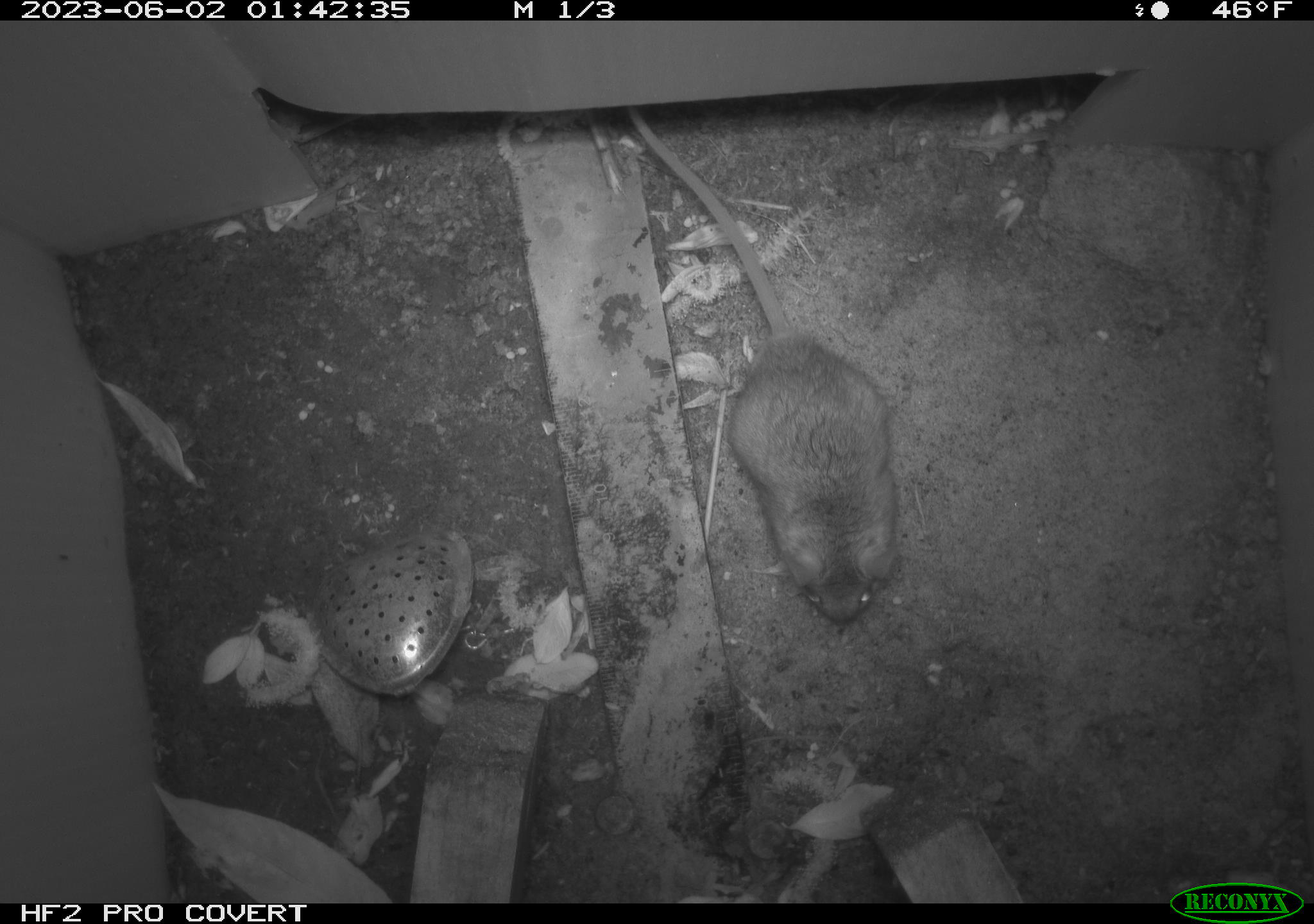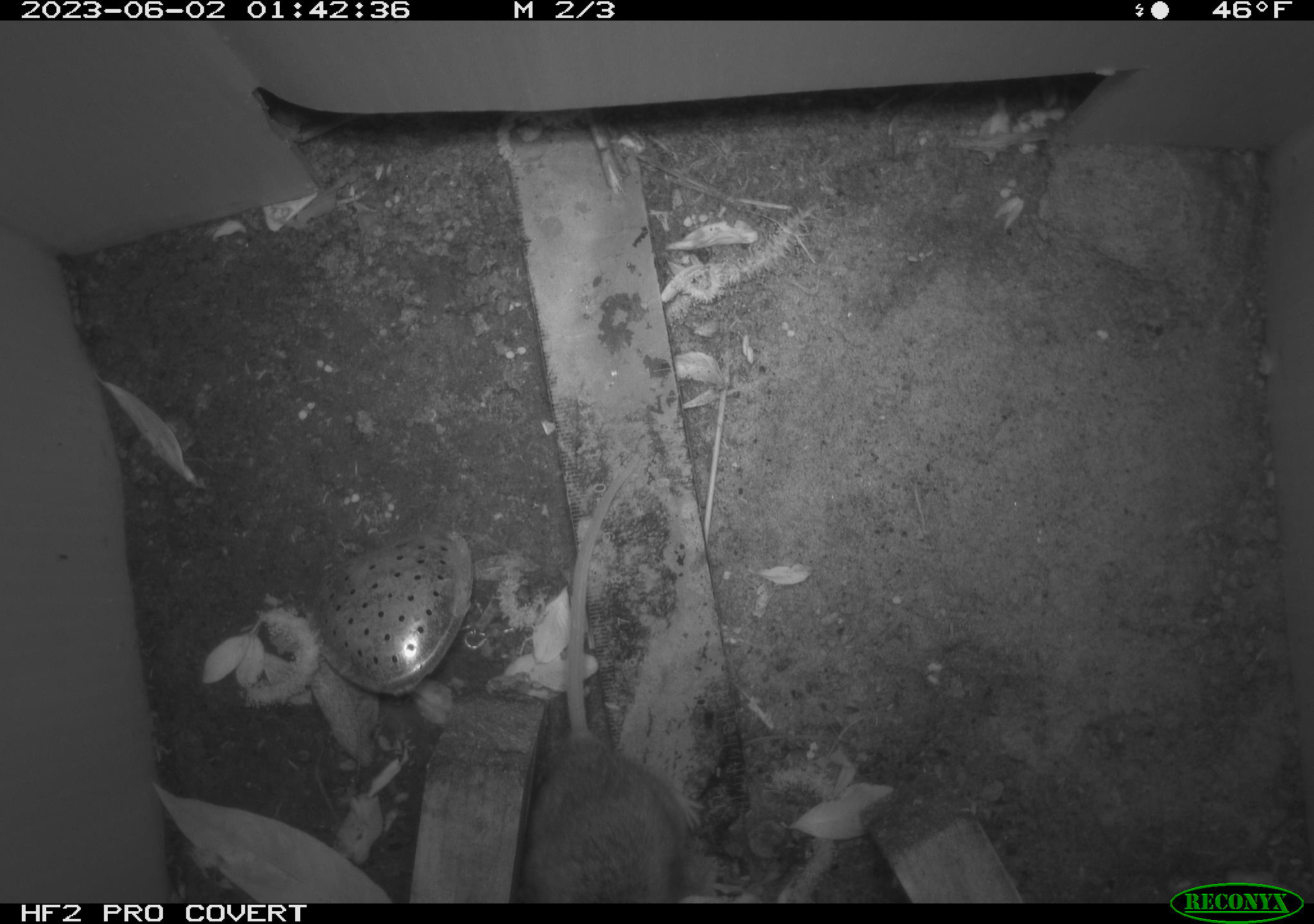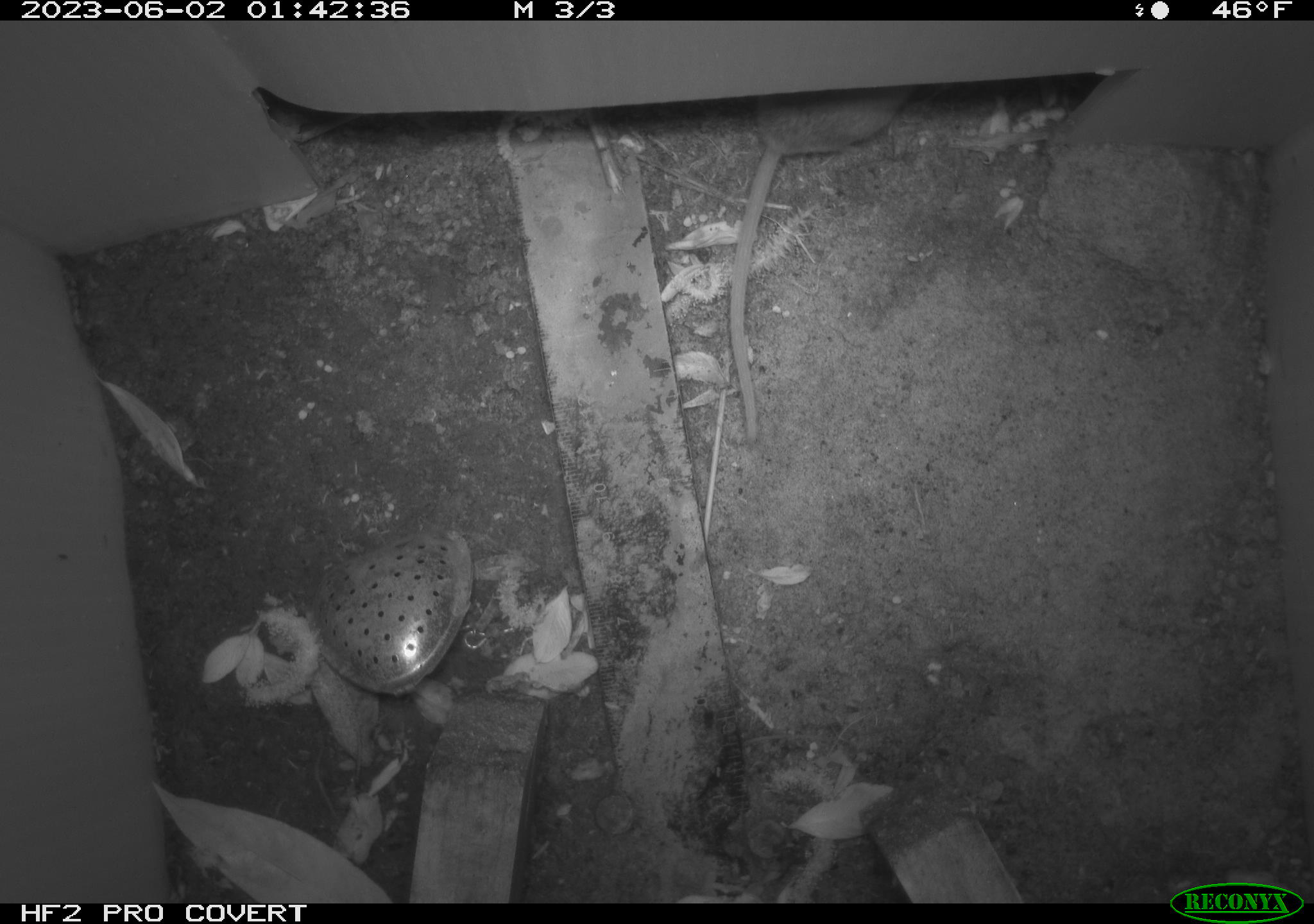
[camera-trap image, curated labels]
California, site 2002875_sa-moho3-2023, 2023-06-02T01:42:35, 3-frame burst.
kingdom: Animalia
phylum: Chordata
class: Mammalia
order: Rodentia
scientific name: Rodentia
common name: mouse species